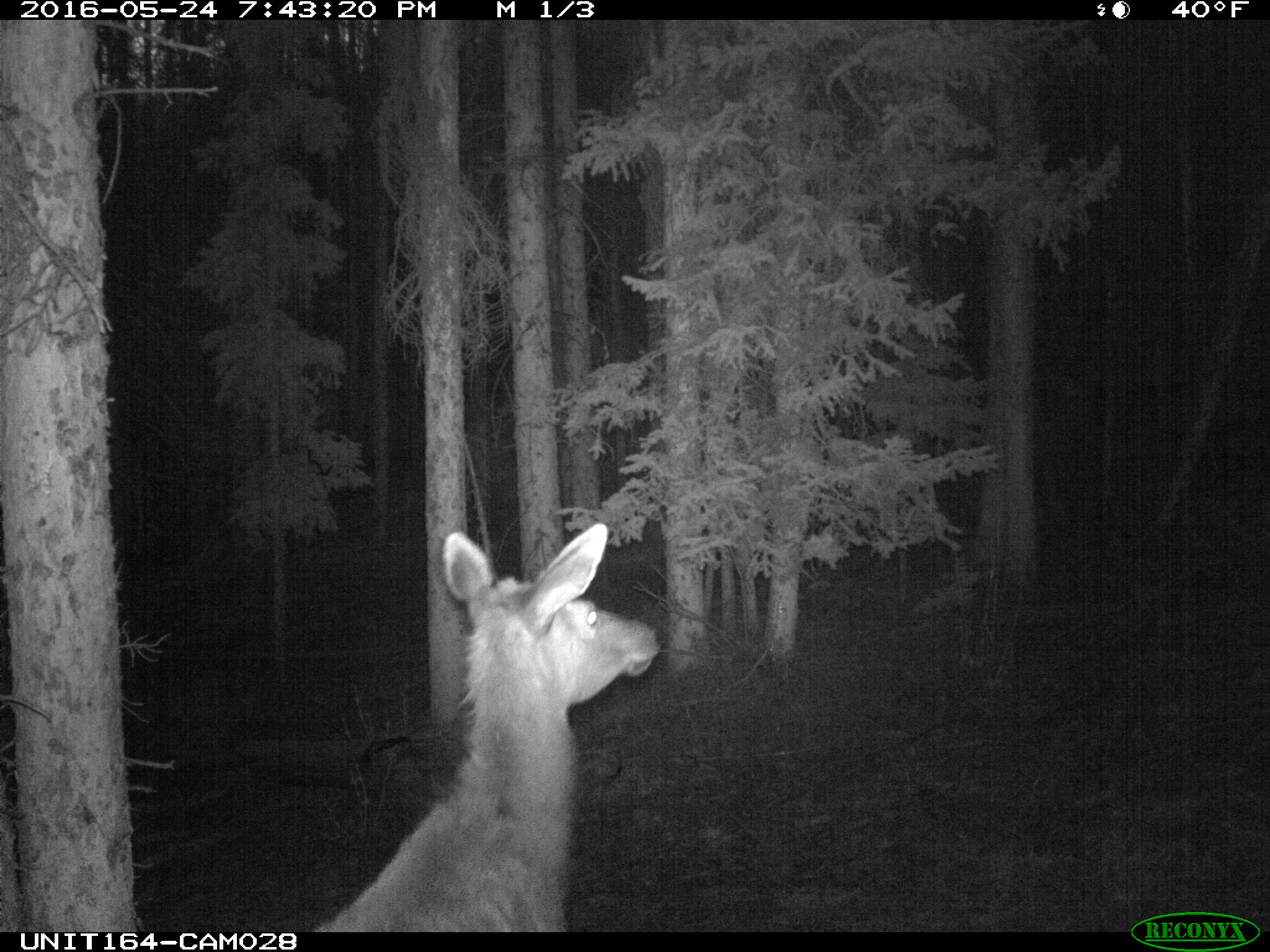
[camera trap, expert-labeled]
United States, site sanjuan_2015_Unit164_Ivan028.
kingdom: Animalia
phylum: Chordata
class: Mammalia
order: Artiodactyla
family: Cervidae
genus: Cervus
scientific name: Cervus elaphus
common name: red deer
Cervus elaphus (red deer).